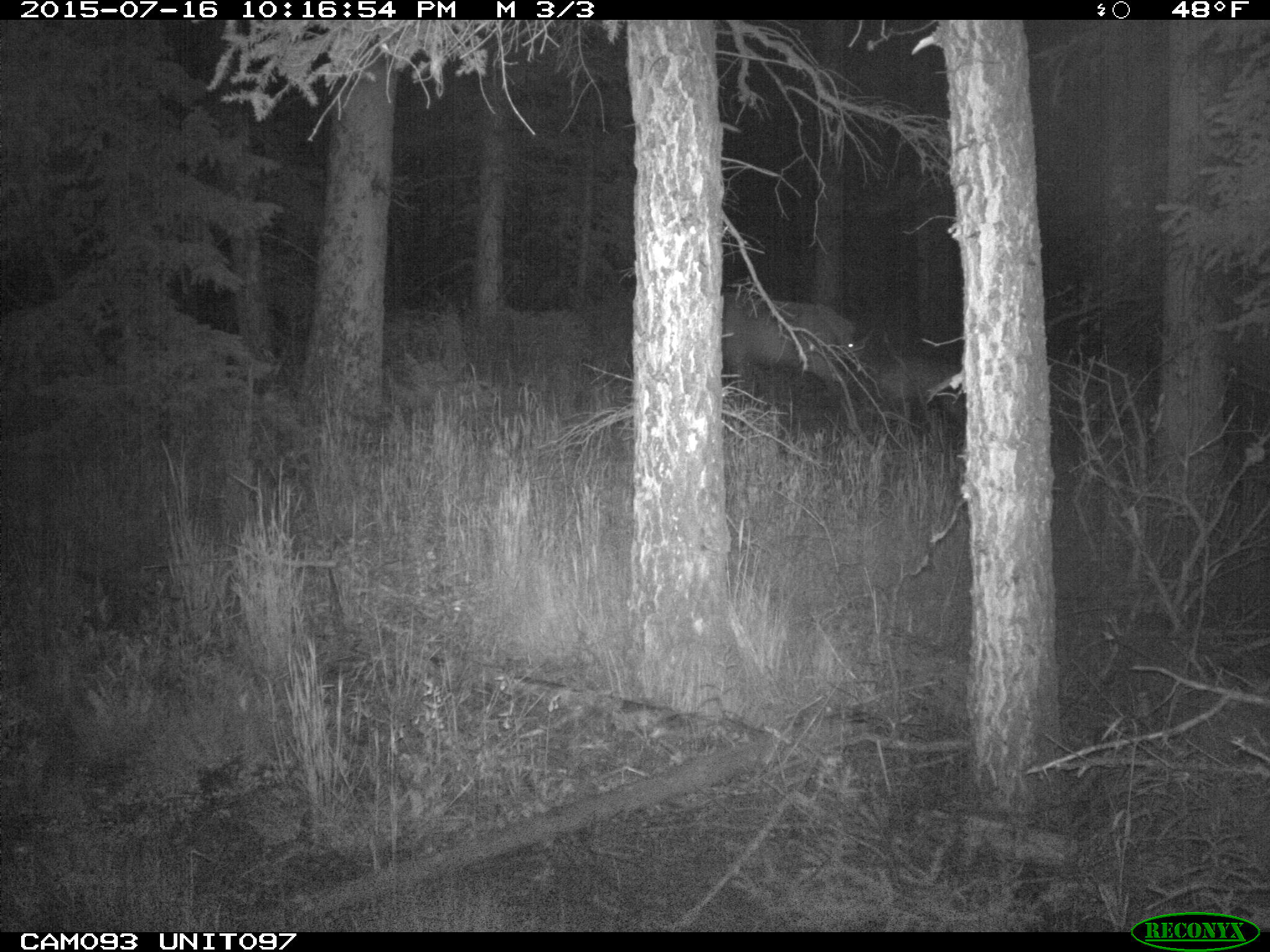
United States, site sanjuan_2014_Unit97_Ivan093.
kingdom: Animalia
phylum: Chordata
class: Mammalia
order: Artiodactyla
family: Cervidae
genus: Cervus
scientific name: Cervus elaphus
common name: red deer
Cervus elaphus (red deer).